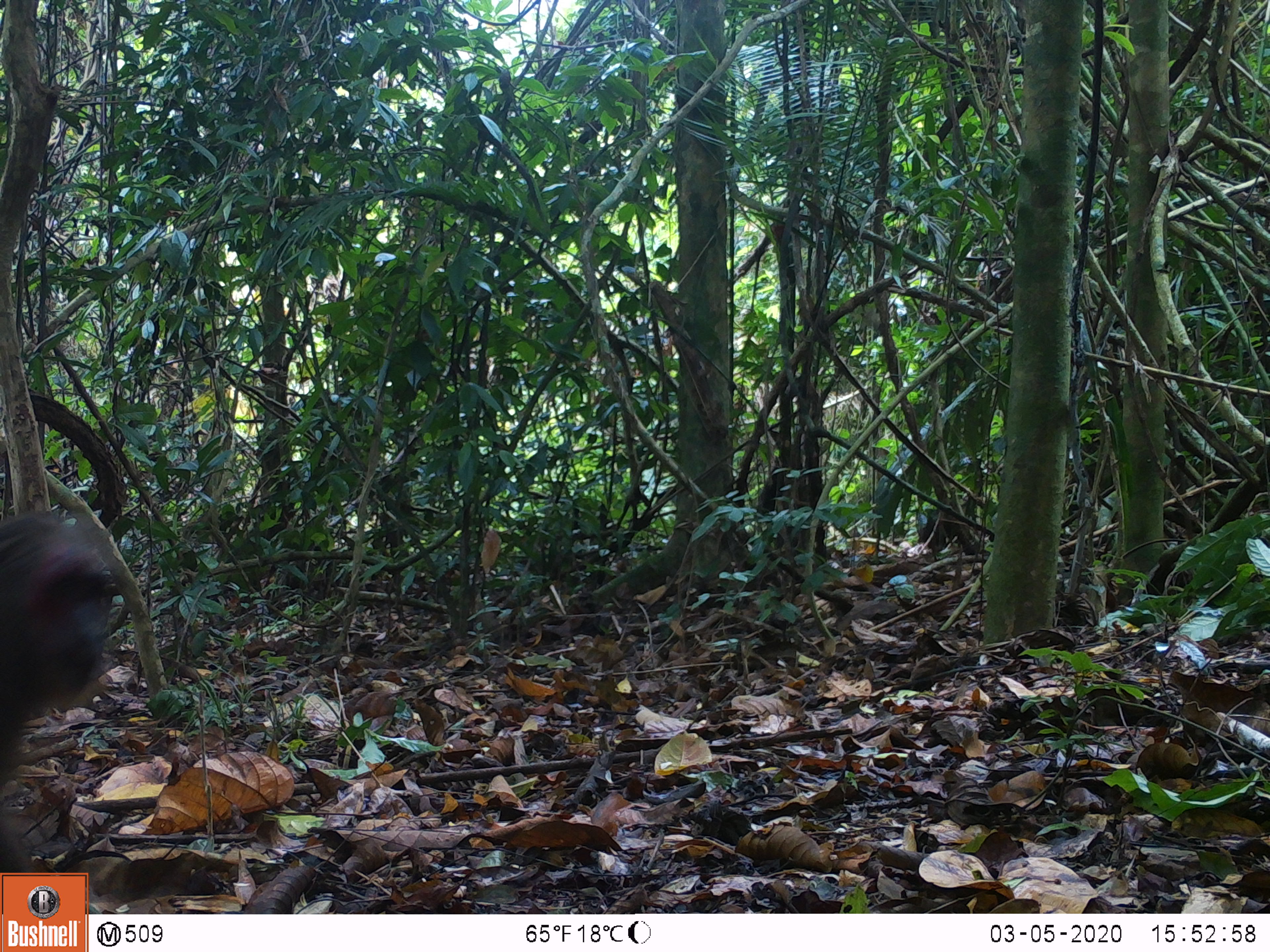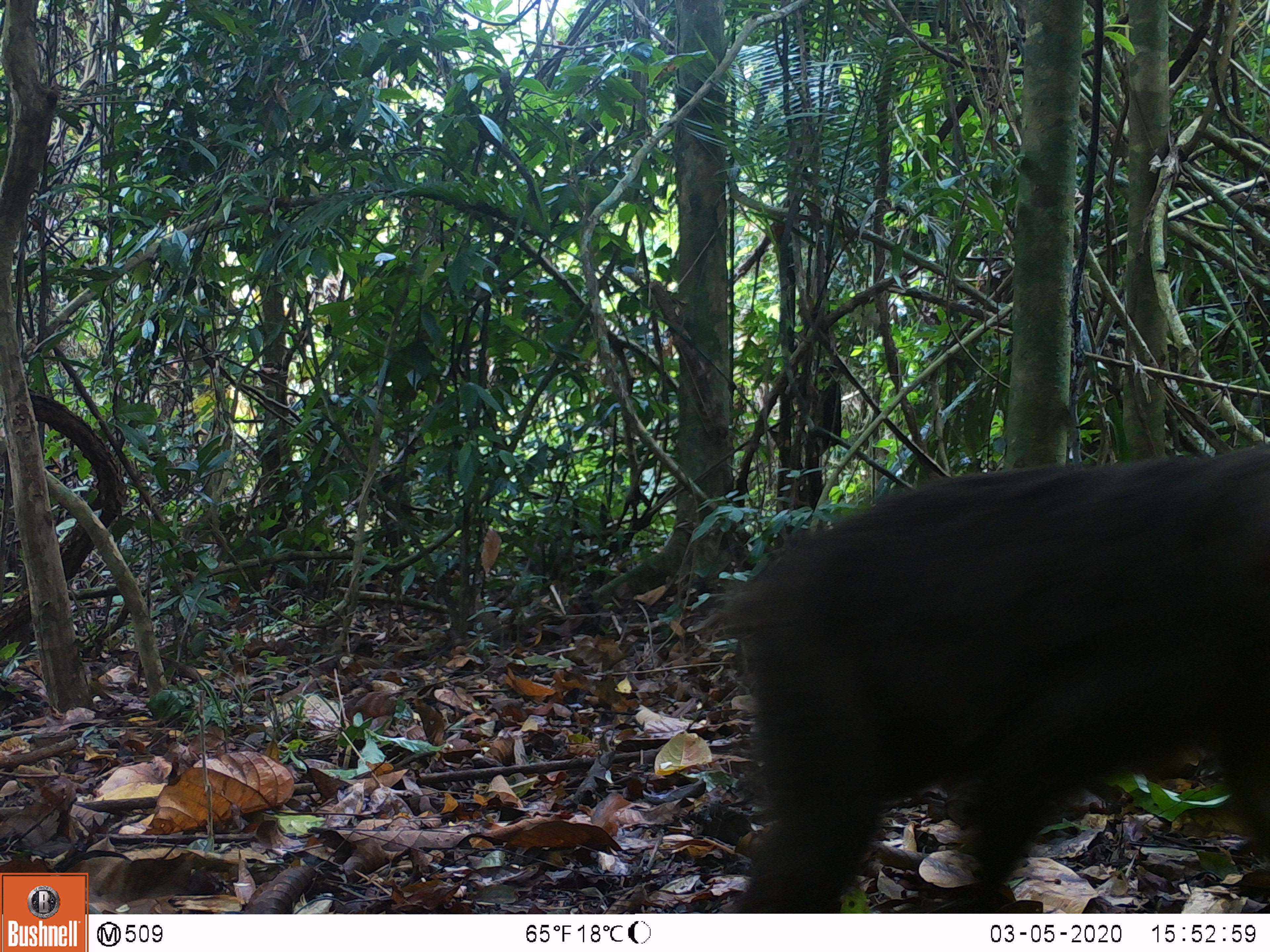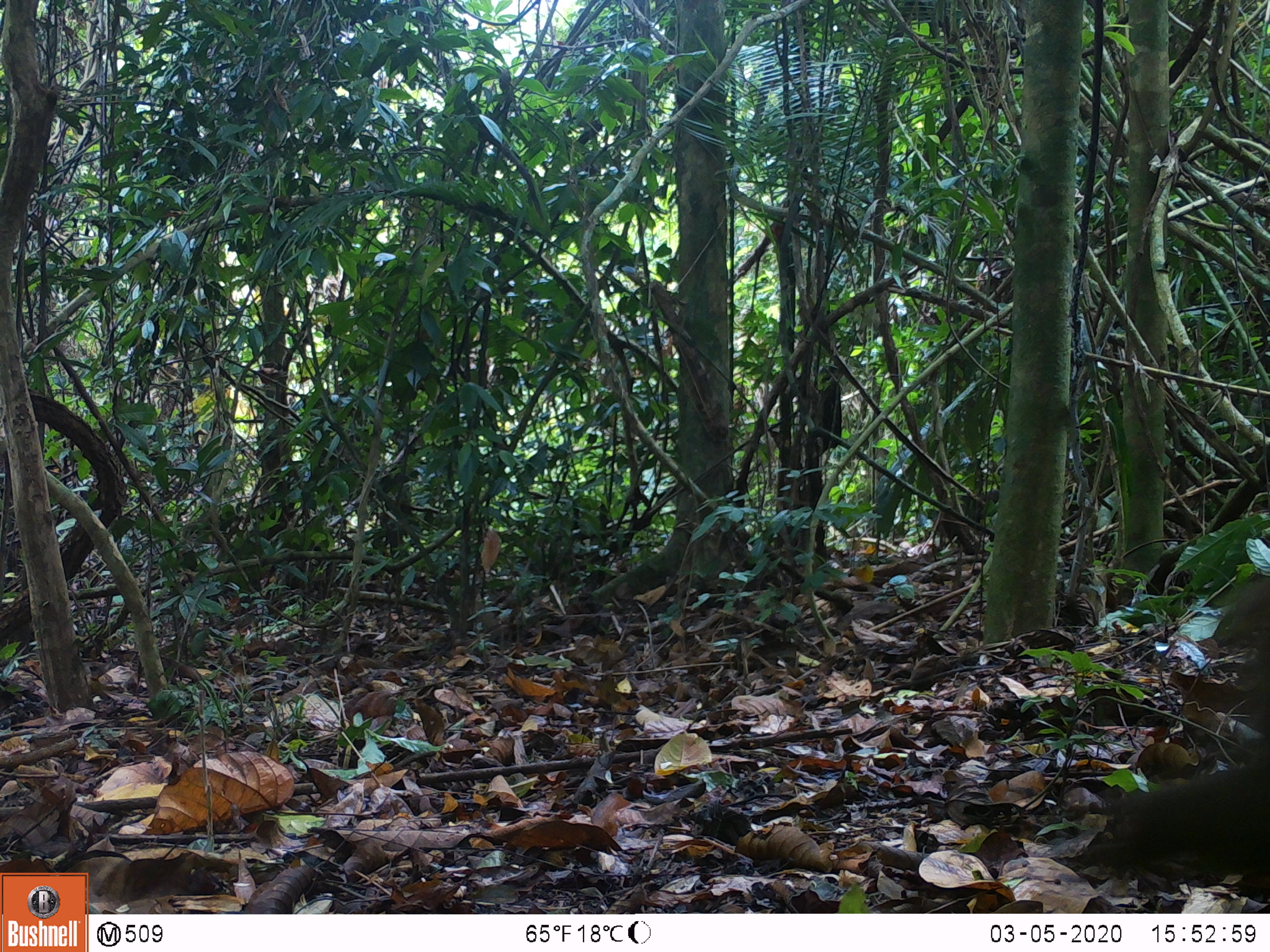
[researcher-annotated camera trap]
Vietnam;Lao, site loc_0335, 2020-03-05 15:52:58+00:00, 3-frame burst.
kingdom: Animalia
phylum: Chordata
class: Mammalia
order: Primates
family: Cercopithecidae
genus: Macaca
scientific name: Macaca arctoides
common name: stump-tailed macaque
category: stump tailed macaque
Stump tailed macaque (stump-tailed macaque) (Macaca arctoides). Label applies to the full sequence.